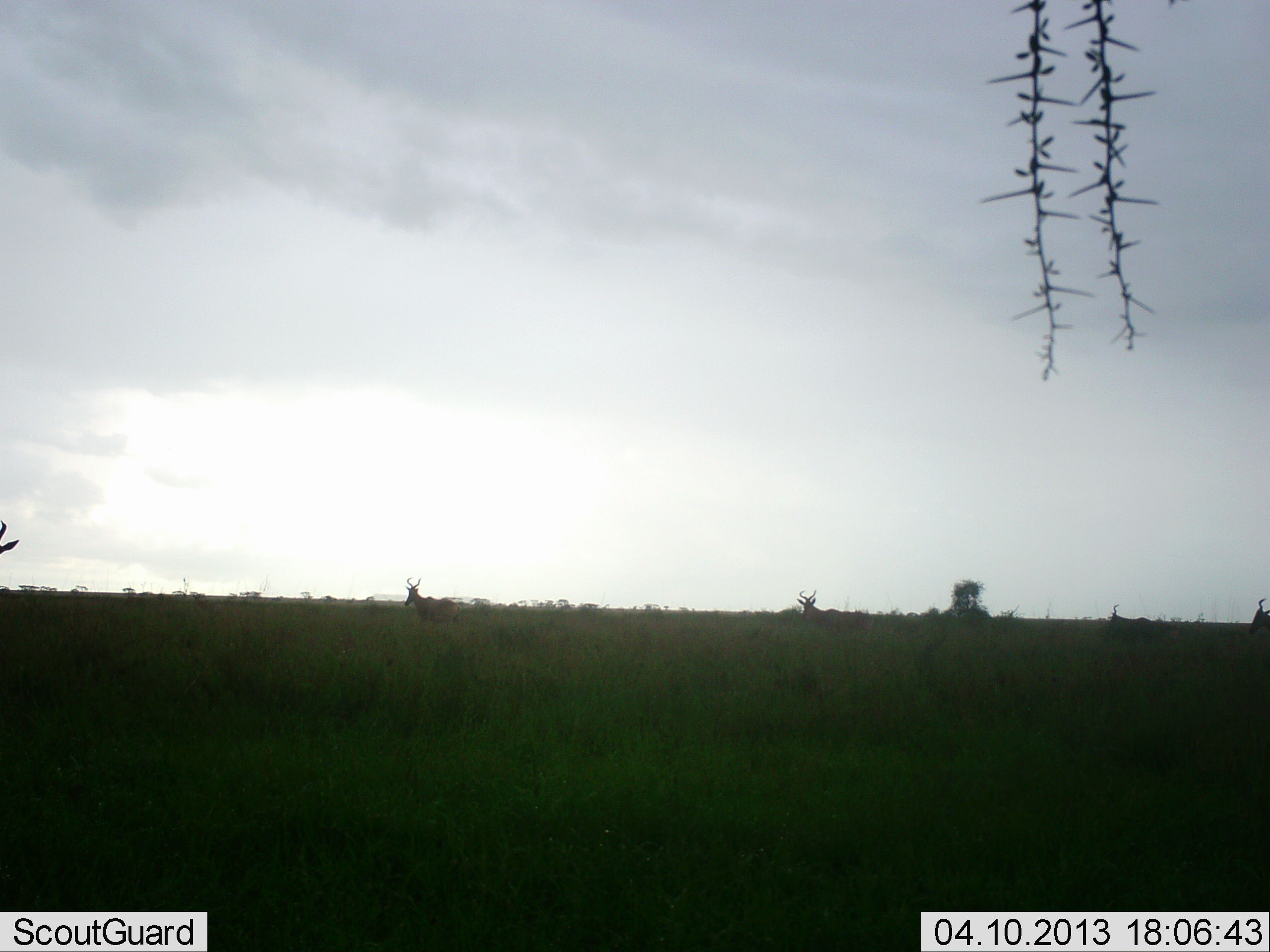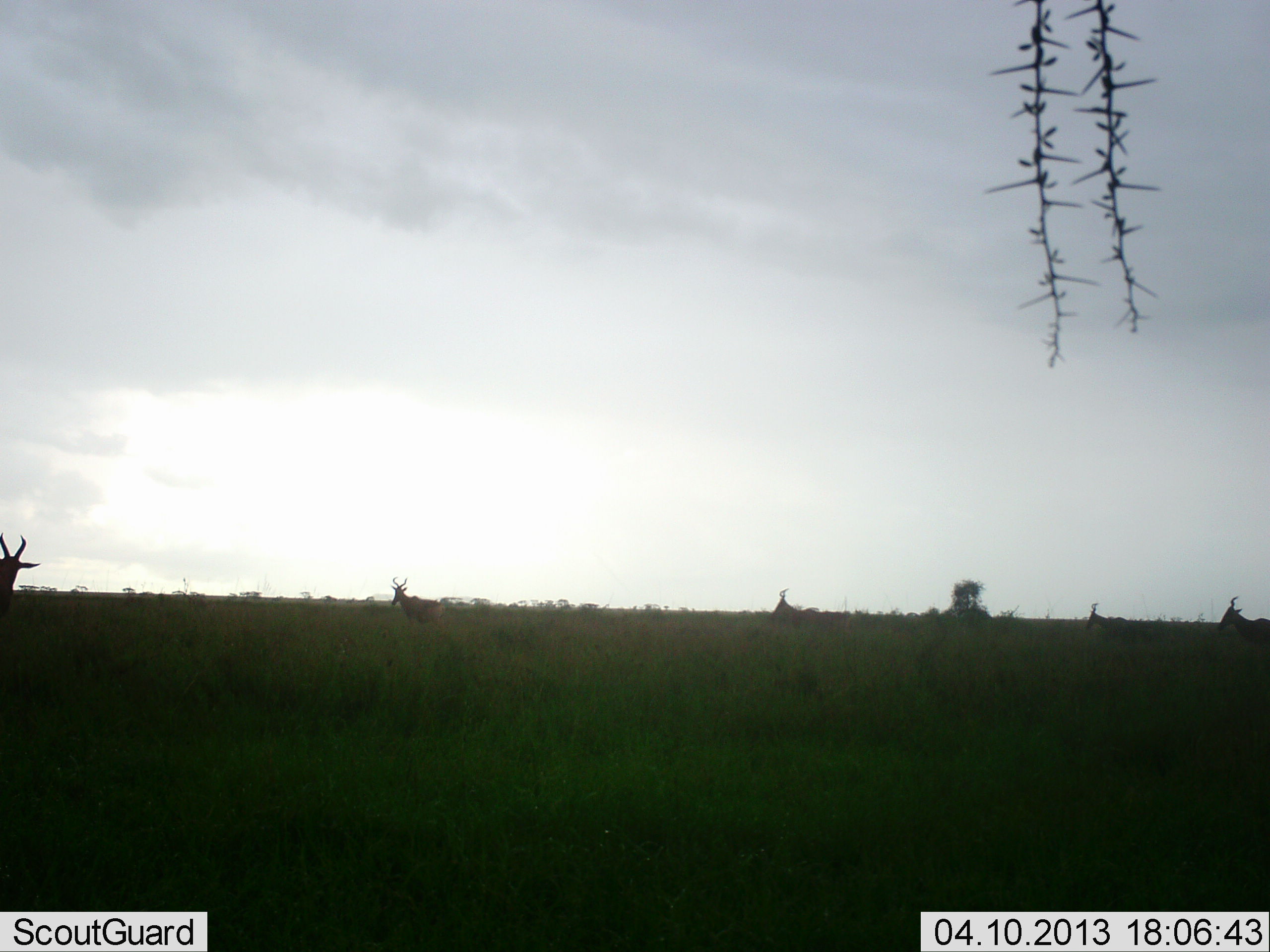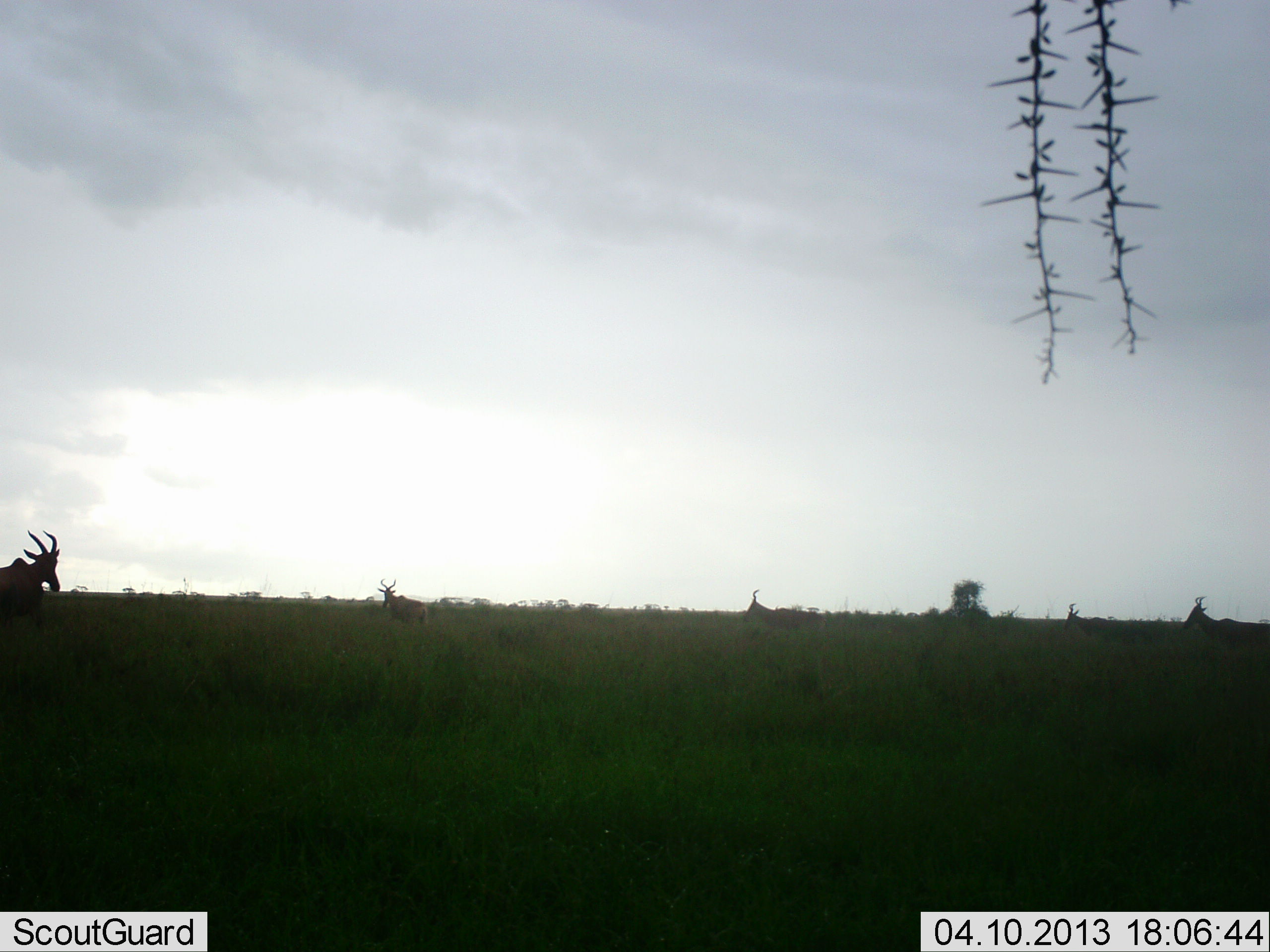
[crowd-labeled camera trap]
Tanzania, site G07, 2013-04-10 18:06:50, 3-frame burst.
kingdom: Animalia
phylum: Chordata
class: Mammalia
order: Artiodactyla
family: Bovidae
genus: Alcelaphus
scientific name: Alcelaphus buselaphus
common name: hartebeest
Hartebeest (Alcelaphus buselaphus), count 5. Behavior (volunteer vote fractions): standing 9%, resting 0%, moving 100%, interacting 0%. Young present (vote fraction): 0%. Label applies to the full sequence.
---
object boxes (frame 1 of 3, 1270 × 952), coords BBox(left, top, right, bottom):
animal: BBox(795, 589, 875, 642); BBox(404, 576, 460, 630); BBox(1107, 604, 1180, 645); BBox(1248, 597, 1270, 636); BBox(0, 520, 18, 555)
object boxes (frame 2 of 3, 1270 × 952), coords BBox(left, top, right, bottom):
animal: BBox(770, 588, 850, 642); BBox(0, 532, 41, 619); BBox(390, 576, 447, 630); BBox(1085, 603, 1155, 642); BBox(1218, 595, 1270, 644)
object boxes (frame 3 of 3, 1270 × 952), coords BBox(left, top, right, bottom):
animal: BBox(0, 530, 60, 630); BBox(1183, 595, 1270, 653); BBox(743, 588, 823, 644); BBox(1063, 602, 1129, 646); BBox(377, 578, 428, 629)